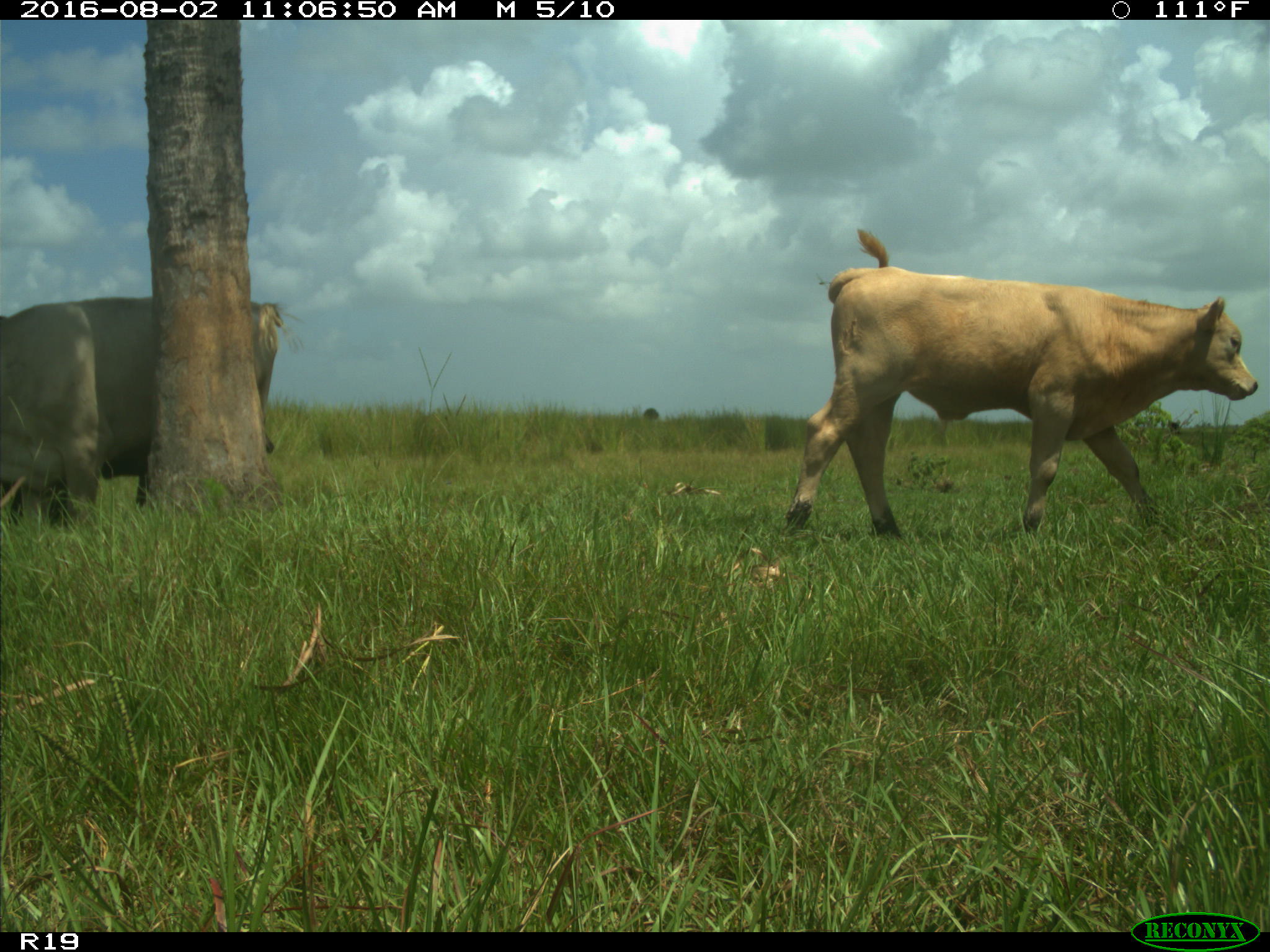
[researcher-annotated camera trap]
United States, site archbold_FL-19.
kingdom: Animalia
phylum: Chordata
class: Mammalia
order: Artiodactyla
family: Bovidae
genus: Bos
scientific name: Bos taurus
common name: domestic cow